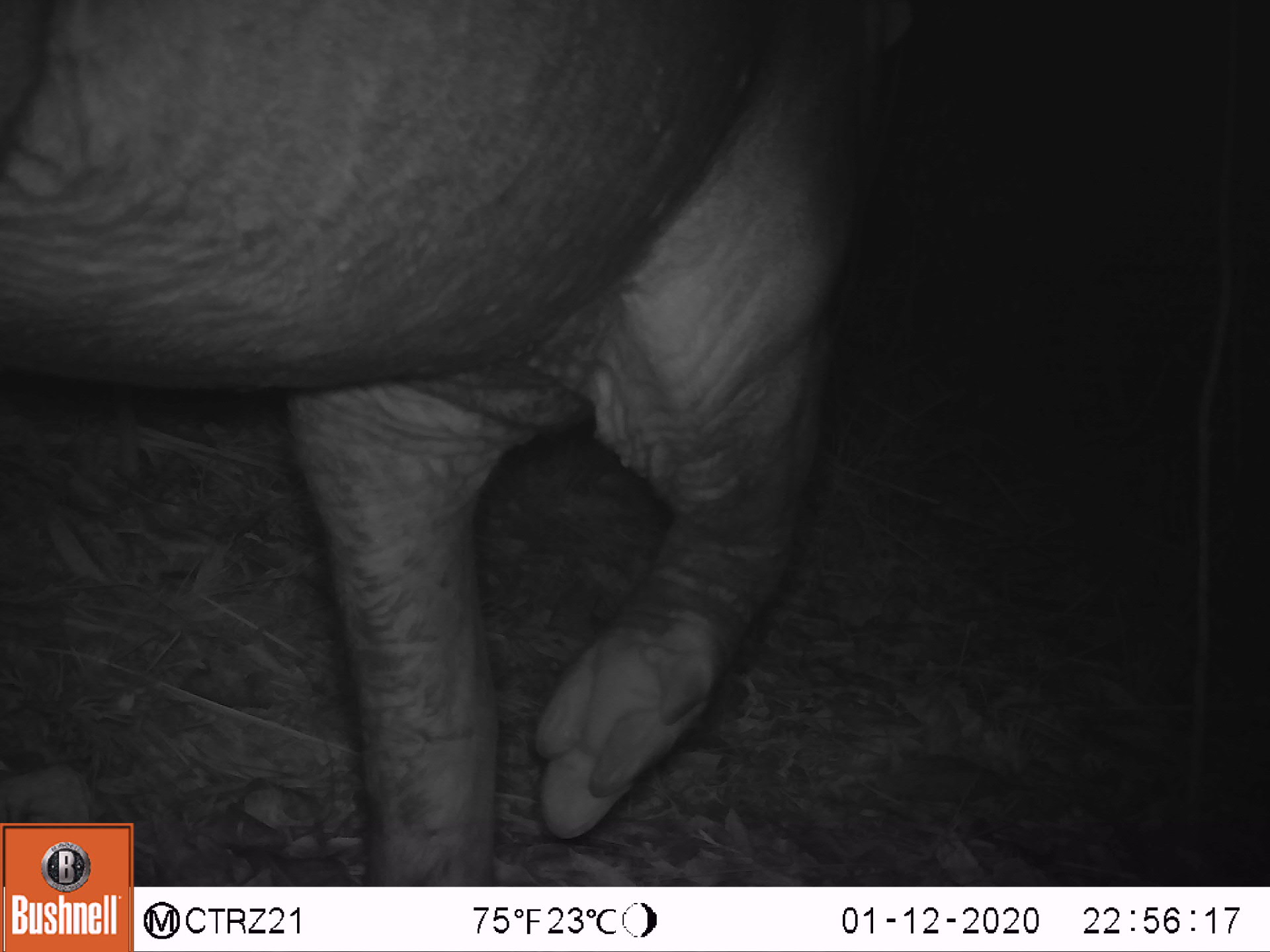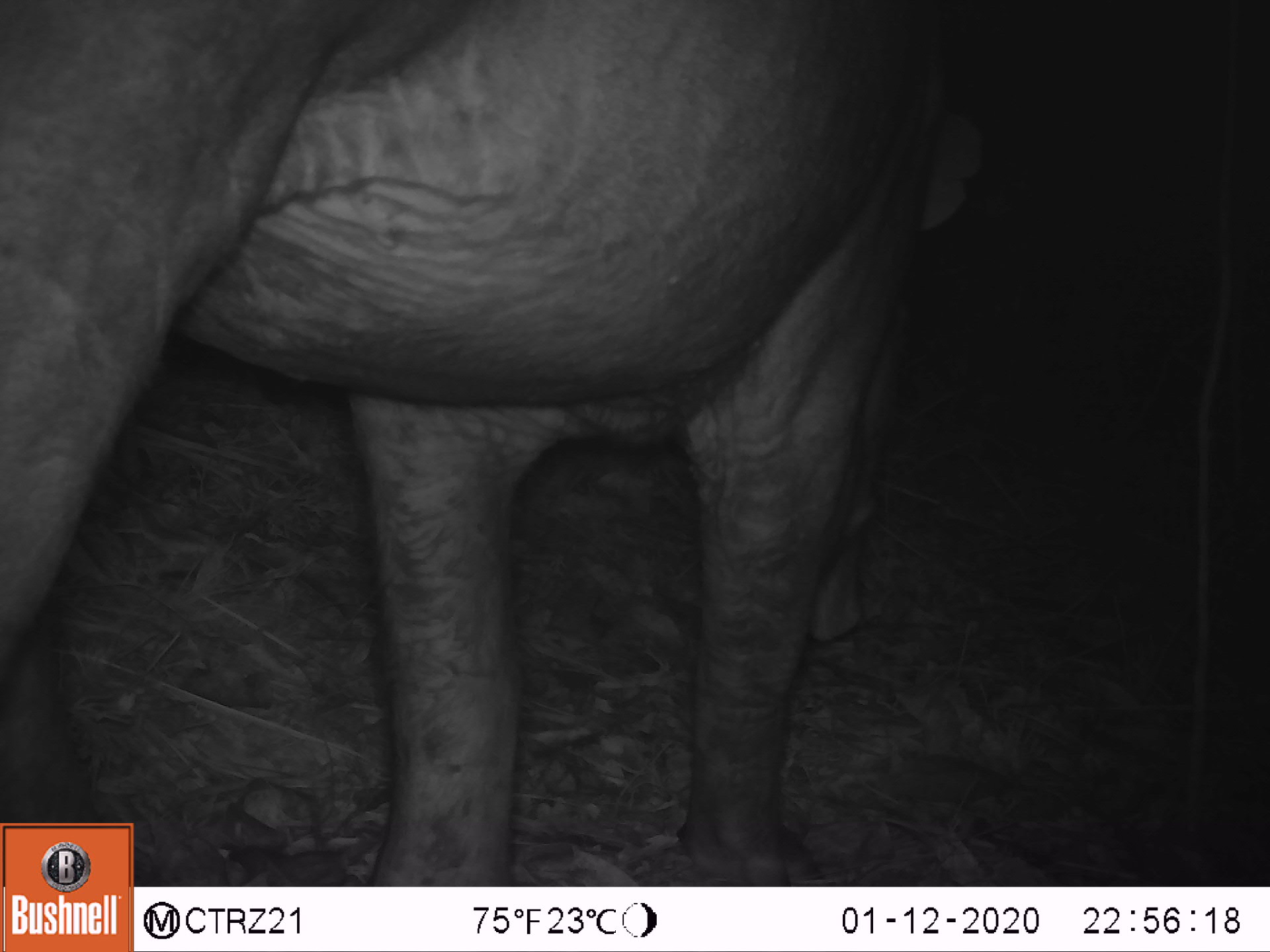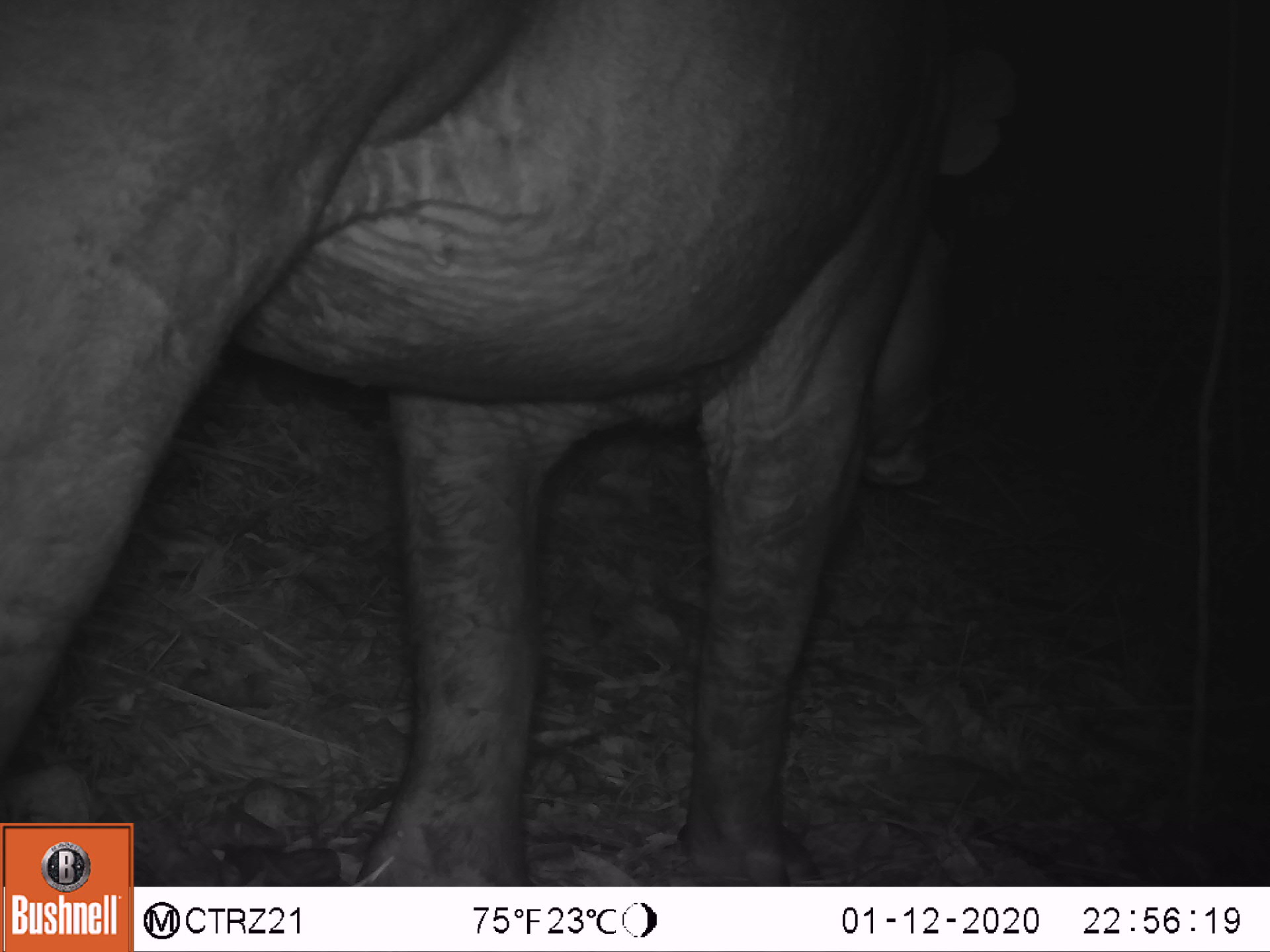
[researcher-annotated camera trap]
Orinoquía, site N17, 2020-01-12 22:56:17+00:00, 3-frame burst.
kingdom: Animalia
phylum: Chordata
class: Mammalia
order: Perissodactyla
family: Tapiridae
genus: Tapirus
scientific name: Tapirus terrestris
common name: lowland tapir